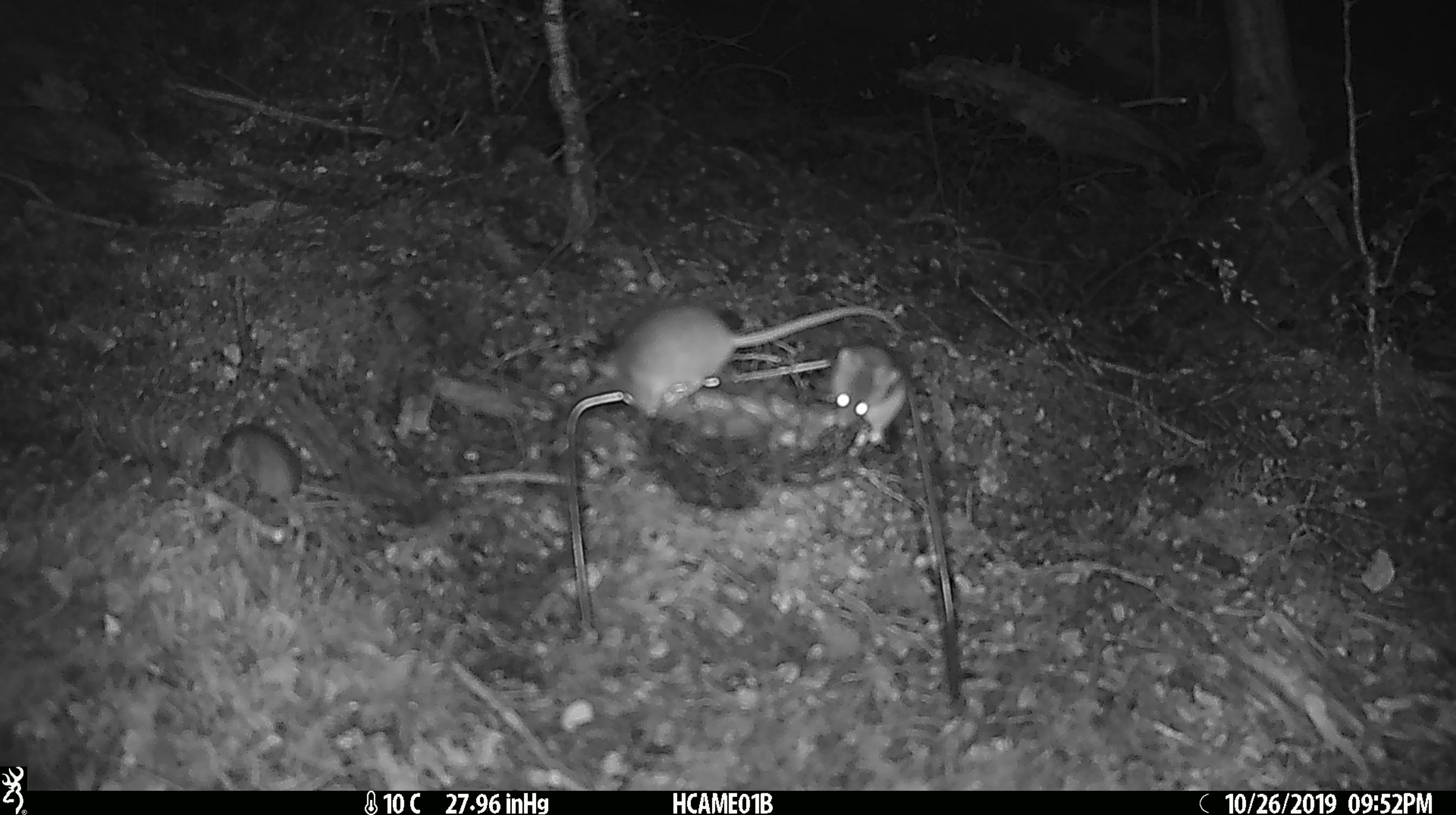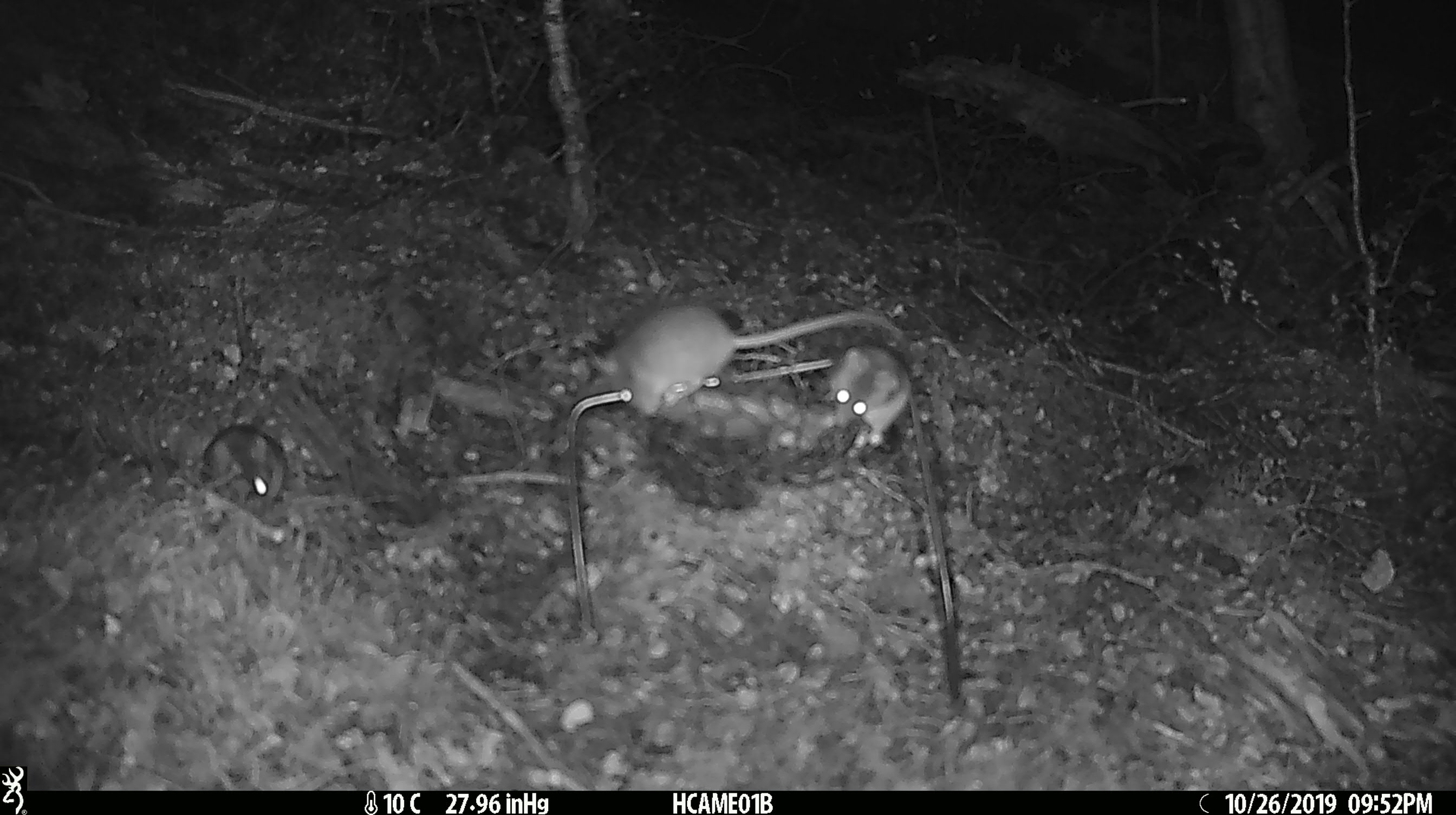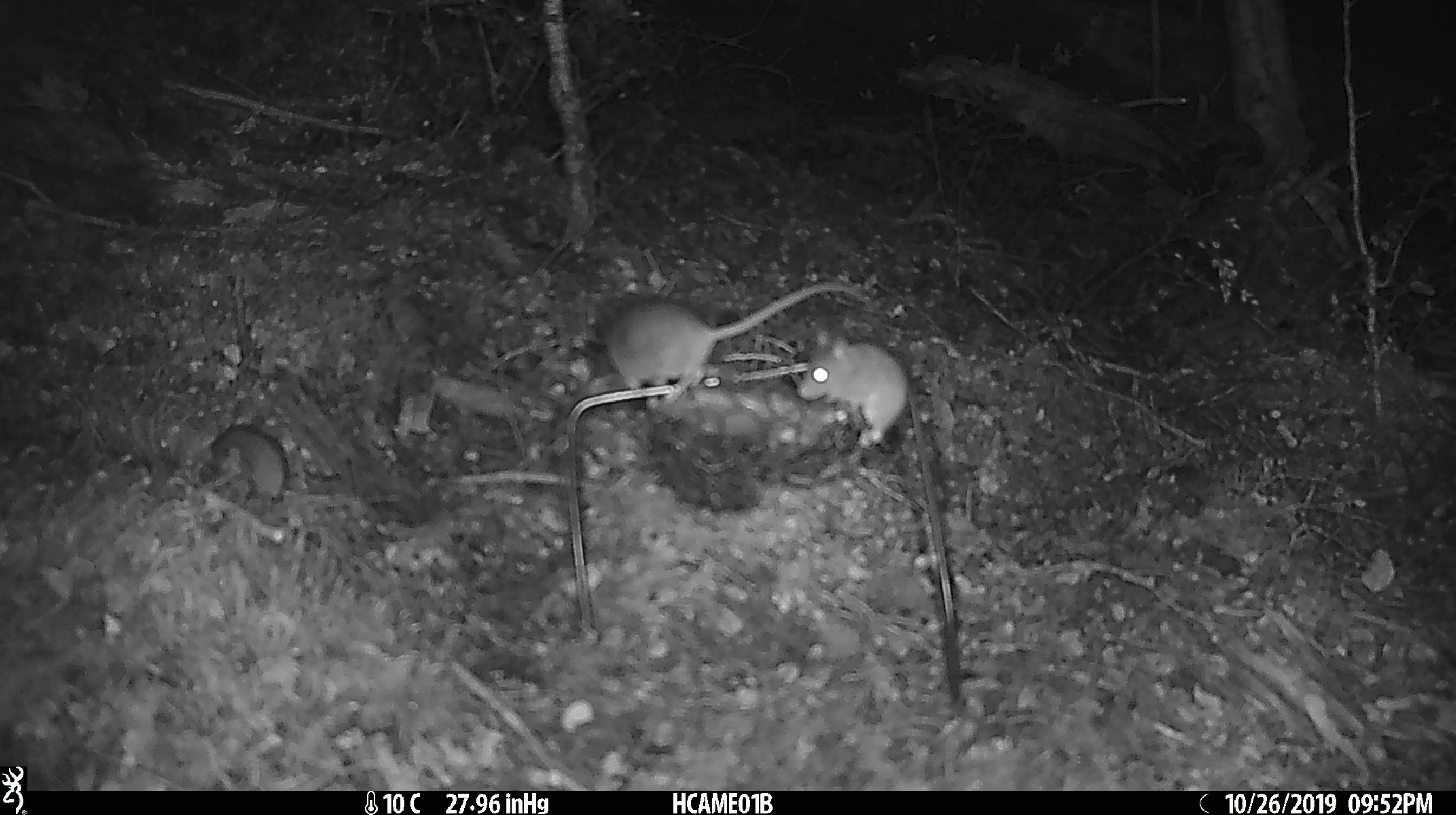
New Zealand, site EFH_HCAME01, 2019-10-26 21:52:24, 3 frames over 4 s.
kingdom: Animalia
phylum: Chordata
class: Mammalia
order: Rodentia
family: Muridae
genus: Mus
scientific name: Mus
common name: mouse